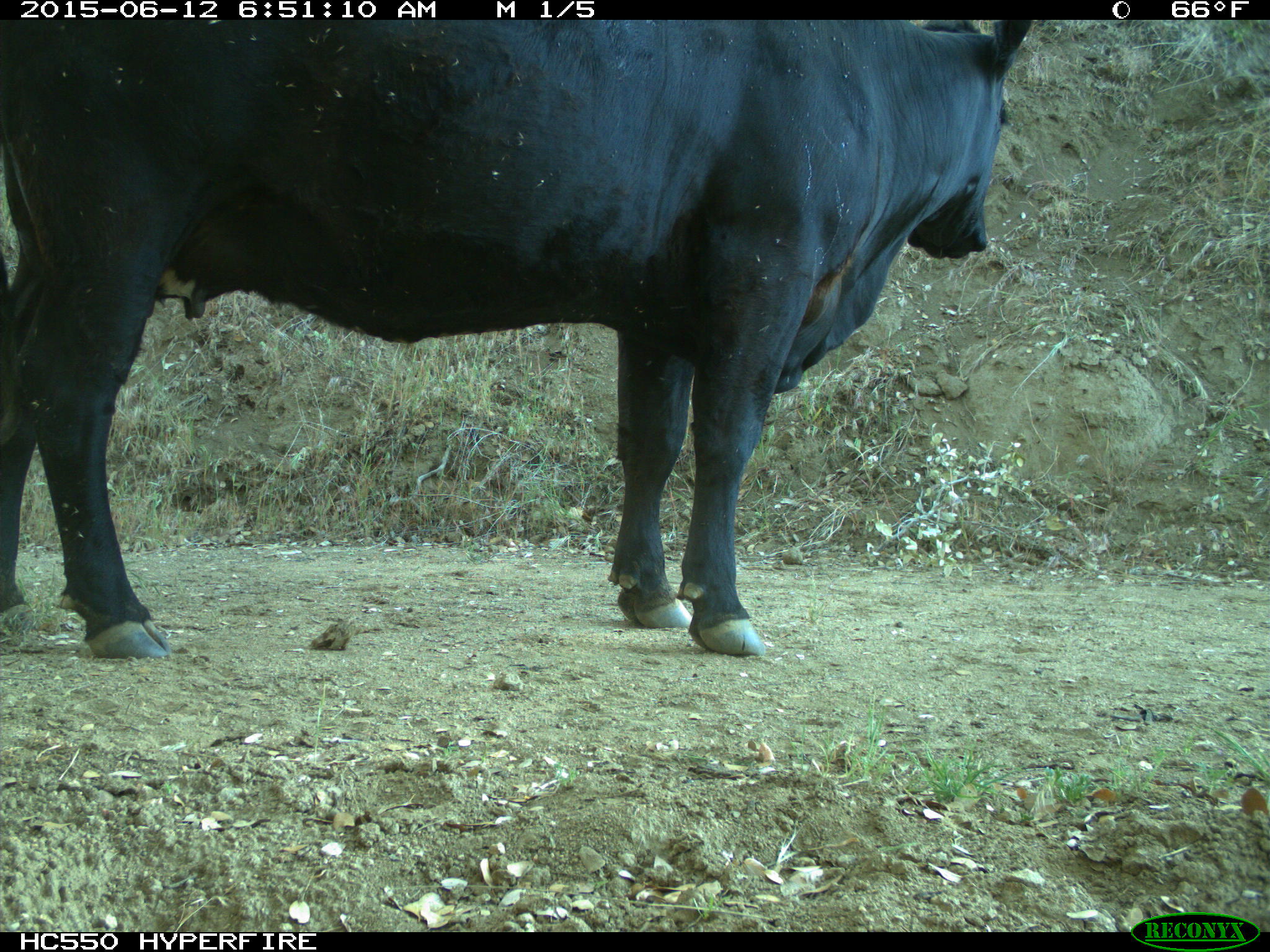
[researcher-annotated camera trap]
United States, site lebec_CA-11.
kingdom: Animalia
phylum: Chordata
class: Mammalia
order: Artiodactyla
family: Bovidae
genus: Bos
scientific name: Bos taurus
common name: domestic cow